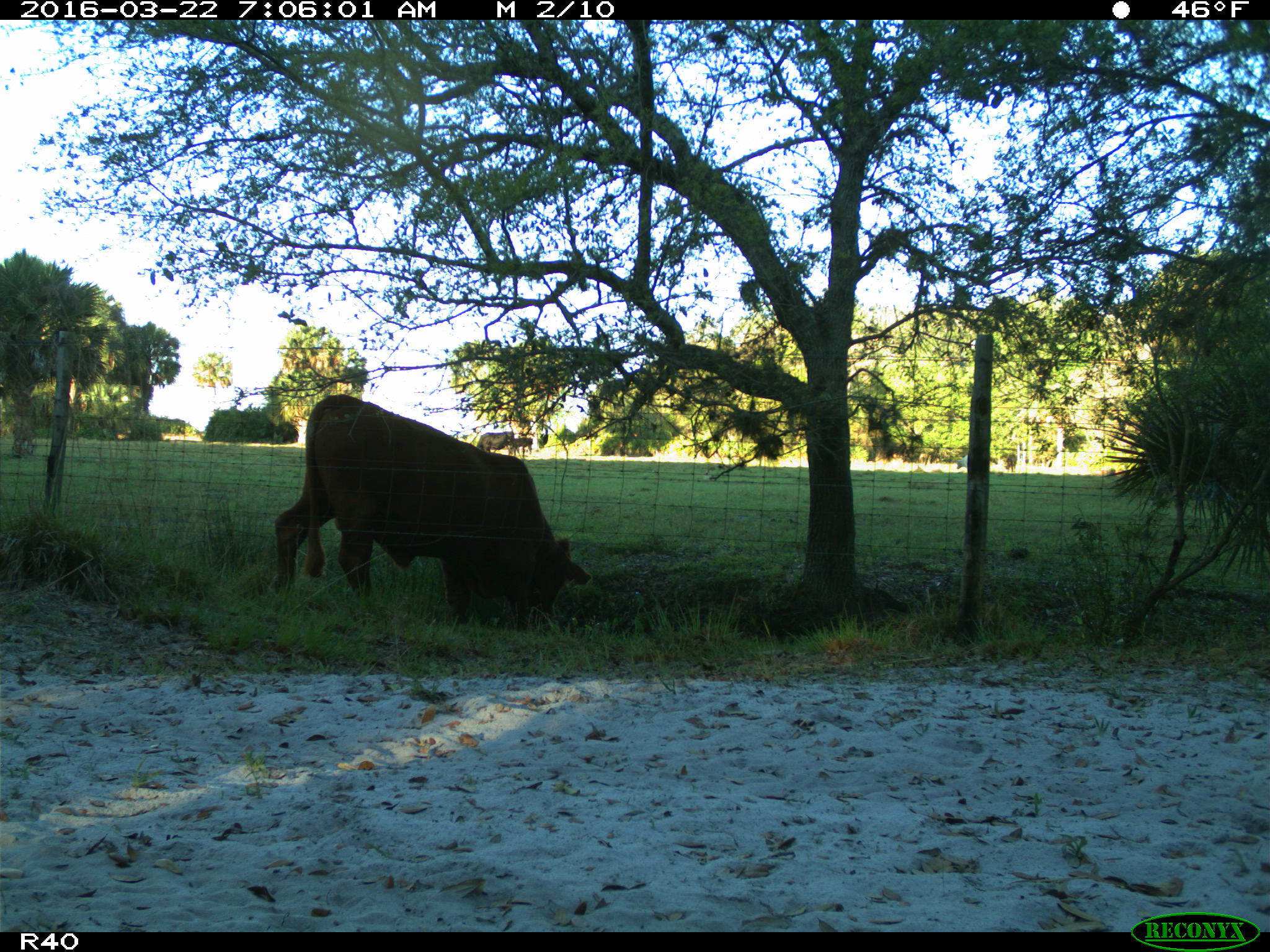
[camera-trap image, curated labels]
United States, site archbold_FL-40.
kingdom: Animalia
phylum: Chordata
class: Mammalia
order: Artiodactyla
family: Bovidae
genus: Bos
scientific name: Bos taurus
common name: domestic cow